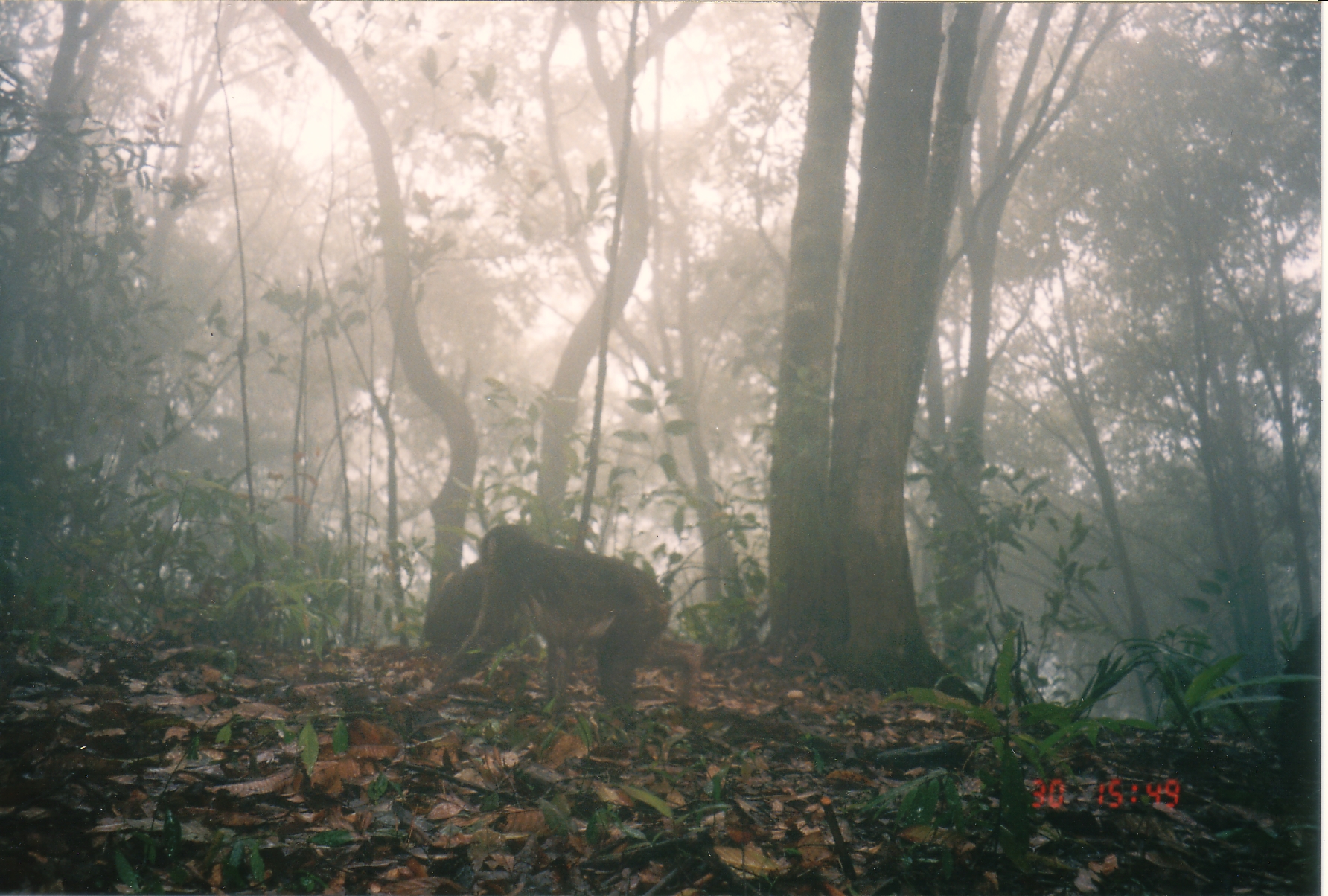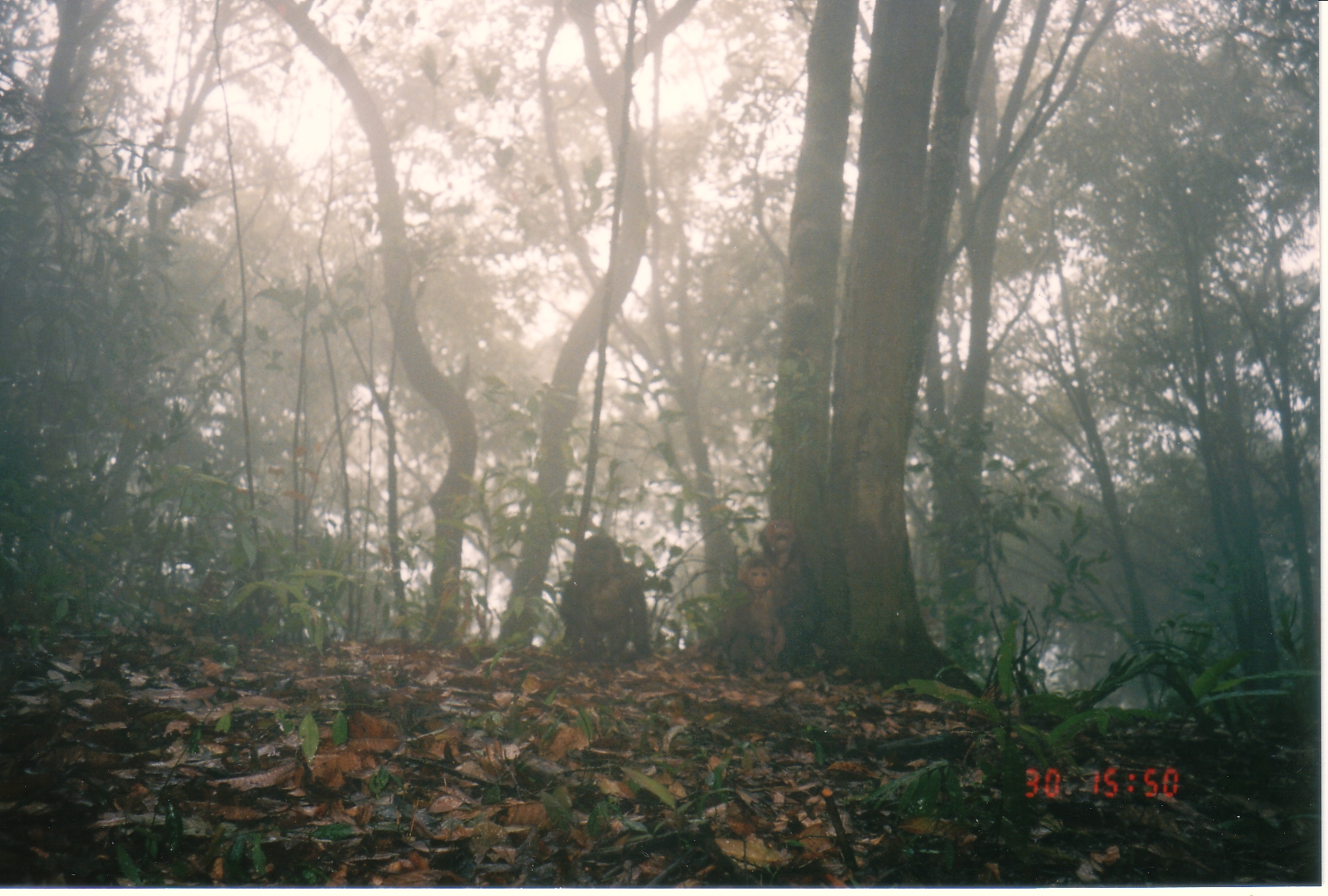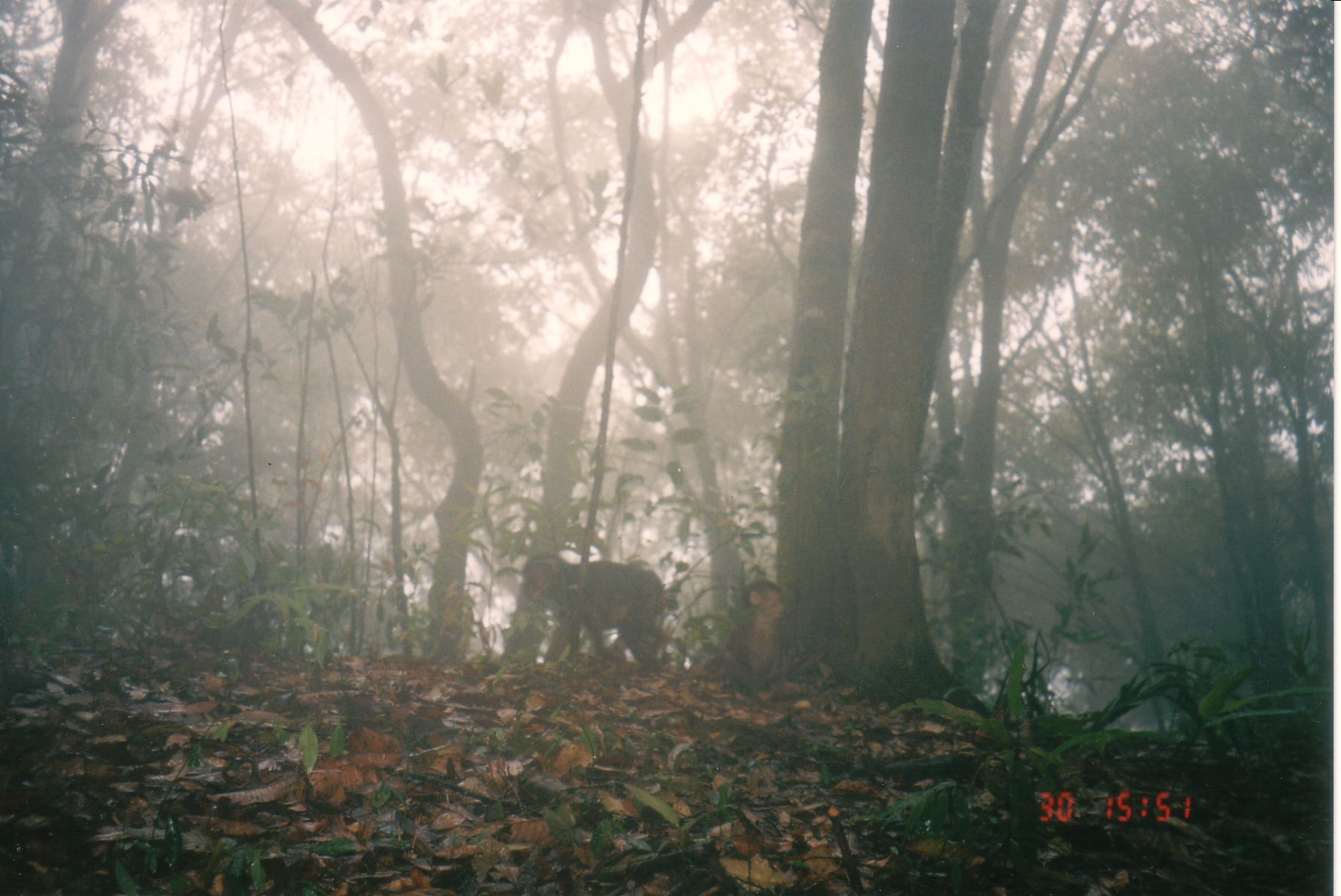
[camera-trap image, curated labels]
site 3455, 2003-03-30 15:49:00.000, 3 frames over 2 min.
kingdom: Animalia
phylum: Chordata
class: Mammalia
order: Primates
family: Cercopithecidae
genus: Macaca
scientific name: Macaca arctoides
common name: stump-tailed macaque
Macaca arctoides (stump-tailed macaque), count 2.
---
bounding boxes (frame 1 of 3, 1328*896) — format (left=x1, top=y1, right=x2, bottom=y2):
macaca arctoides: (left=429, top=524, right=699, bottom=716); (left=424, top=555, right=483, bottom=648)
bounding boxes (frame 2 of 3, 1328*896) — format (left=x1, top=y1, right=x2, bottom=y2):
macaca arctoides: (left=560, top=533, right=650, bottom=661); (left=755, top=517, right=825, bottom=668); (left=717, top=554, right=787, bottom=671)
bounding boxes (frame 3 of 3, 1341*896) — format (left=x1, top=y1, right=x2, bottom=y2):
macaca arctoides: (left=520, top=553, right=664, bottom=666); (left=725, top=580, right=789, bottom=694)